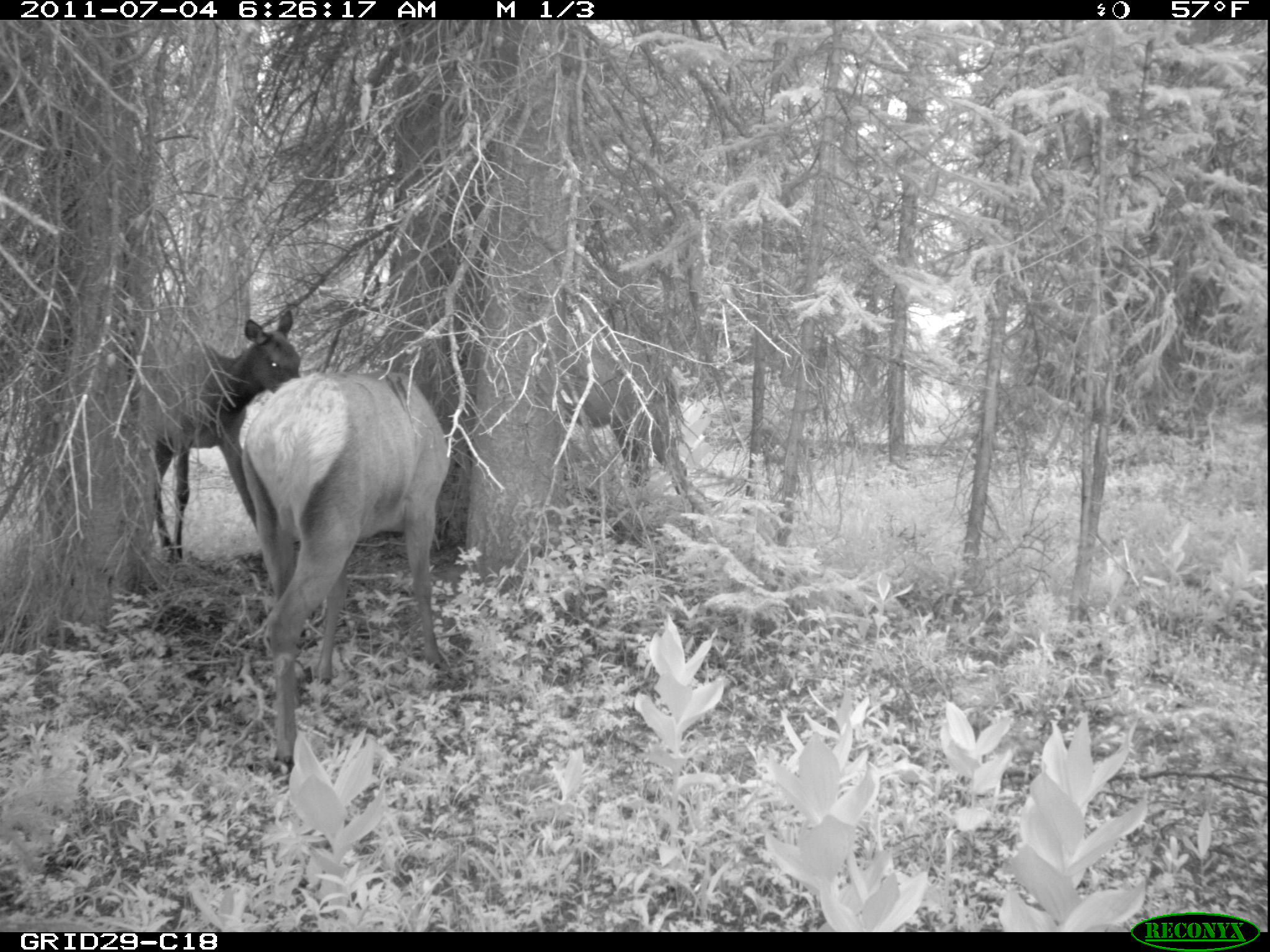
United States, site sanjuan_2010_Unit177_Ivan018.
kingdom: Animalia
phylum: Chordata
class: Mammalia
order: Artiodactyla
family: Cervidae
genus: Cervus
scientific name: Cervus elaphus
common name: red deer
Cervus elaphus (red deer).